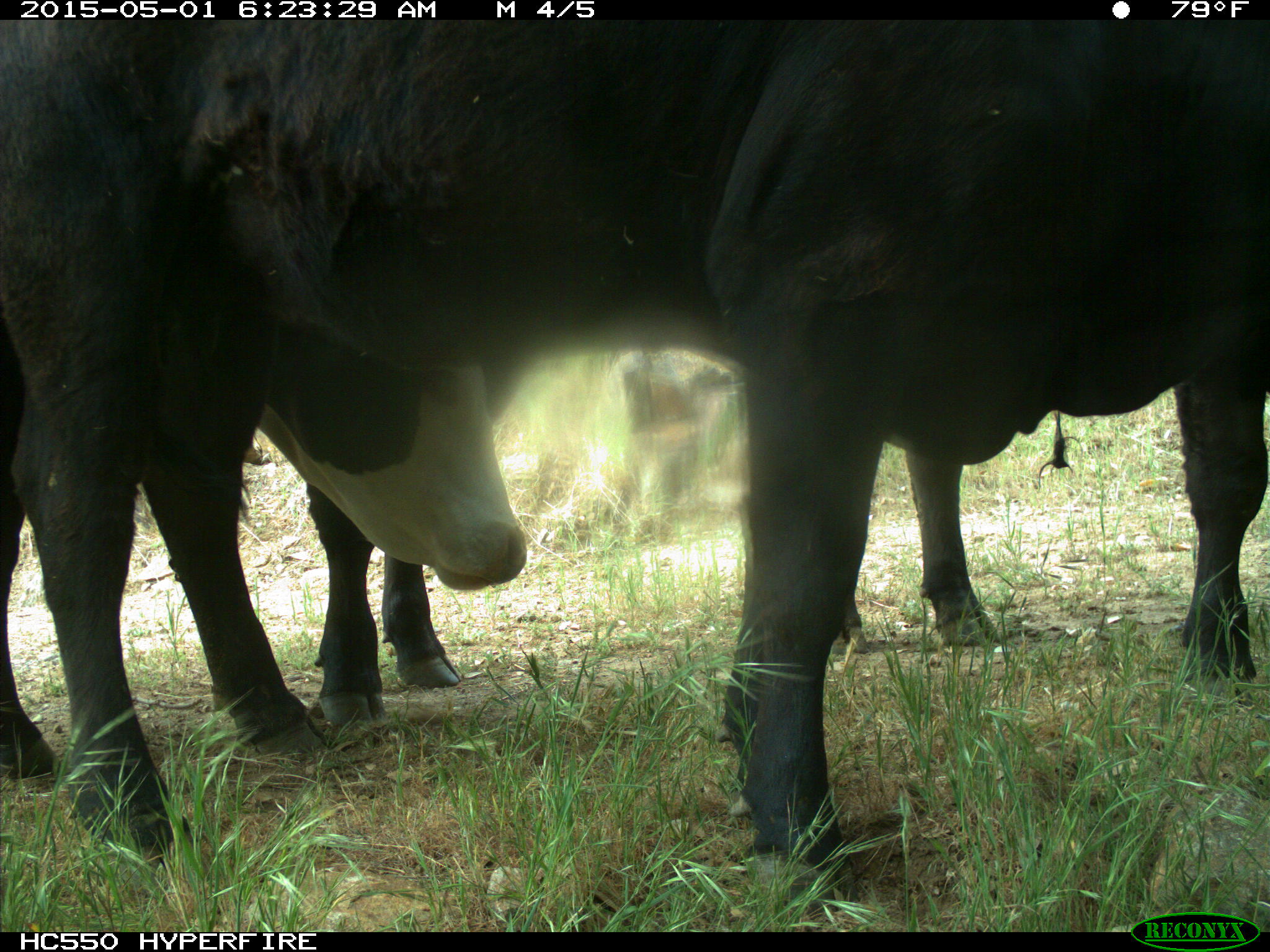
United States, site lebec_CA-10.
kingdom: Animalia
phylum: Chordata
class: Mammalia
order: Artiodactyla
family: Bovidae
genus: Bos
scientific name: Bos taurus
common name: domestic cow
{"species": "Bos taurus (domestic cow)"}